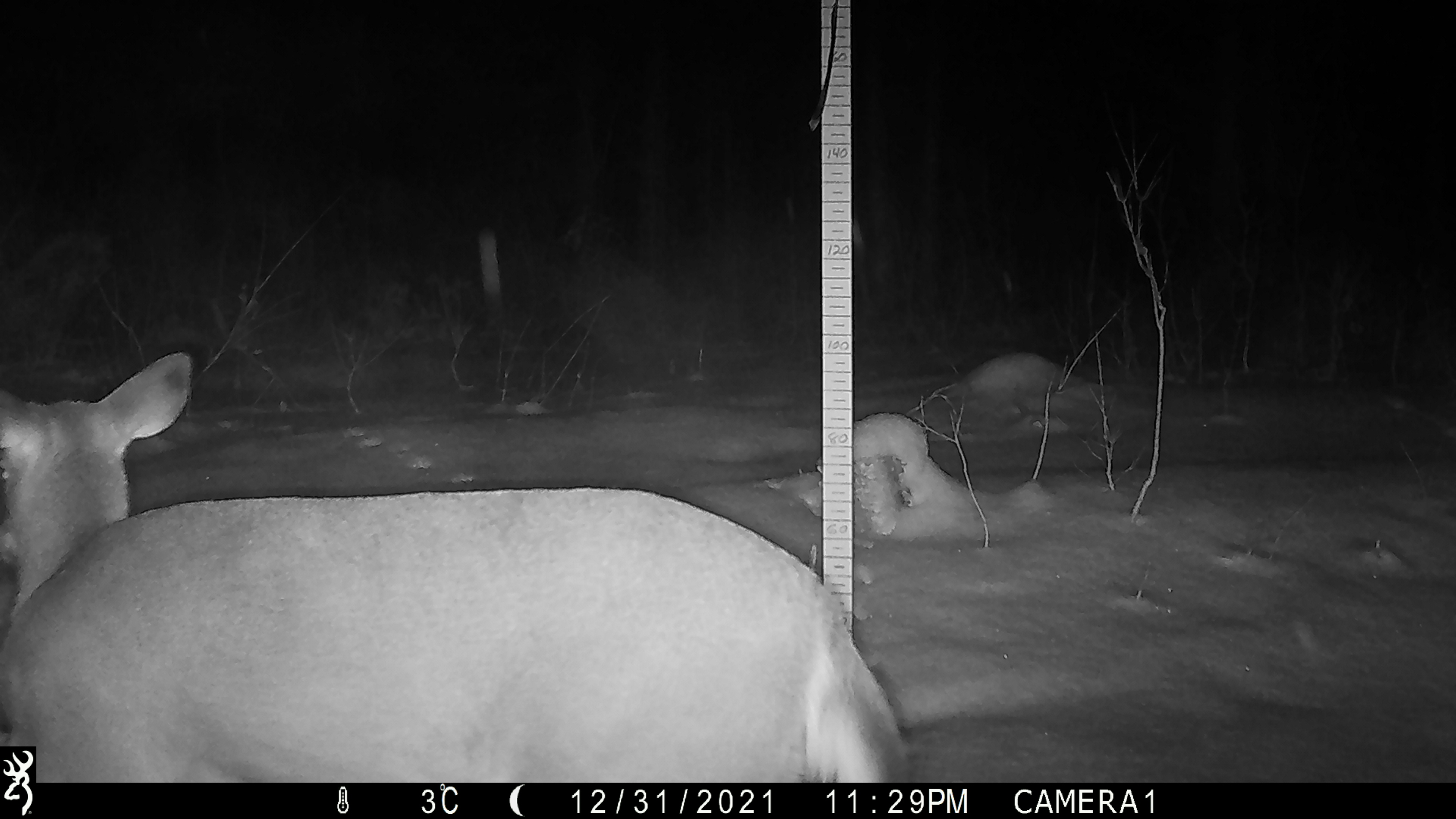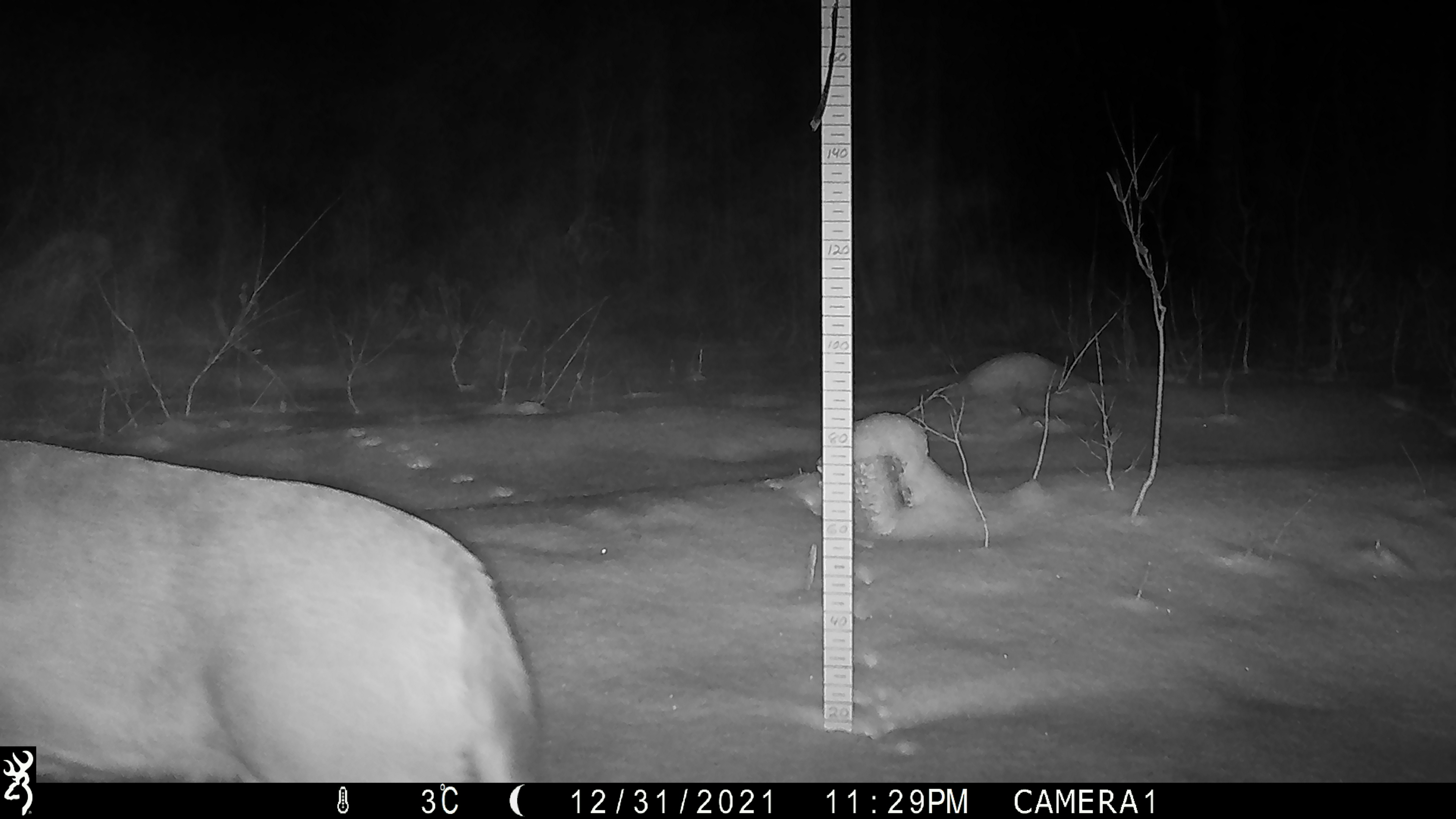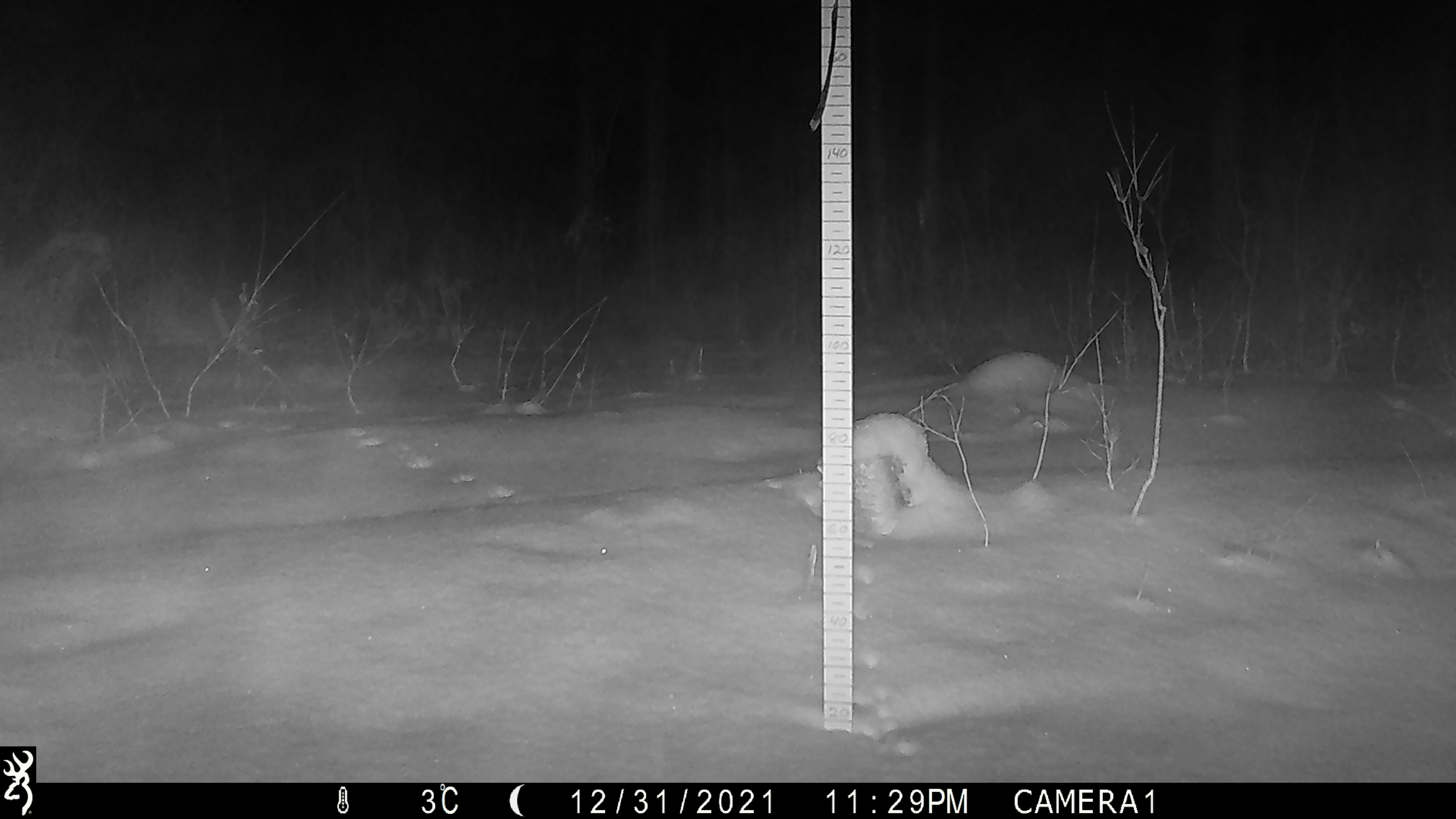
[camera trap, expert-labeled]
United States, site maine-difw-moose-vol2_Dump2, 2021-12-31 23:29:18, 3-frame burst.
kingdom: Animalia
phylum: Chordata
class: Mammalia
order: Artiodactyla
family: Cervidae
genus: Odocoileus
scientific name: Odocoileus virginianus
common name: white-tailed deer